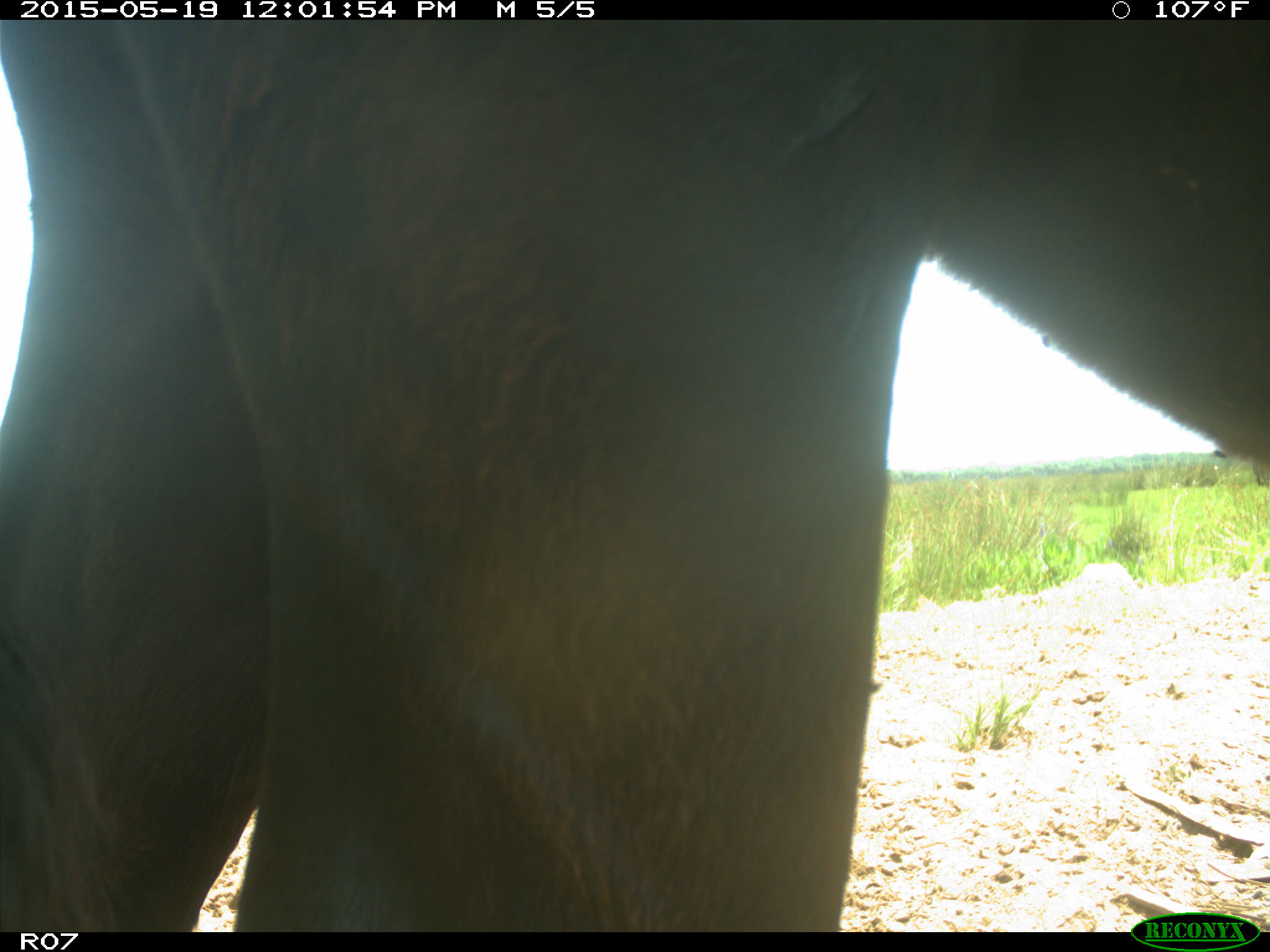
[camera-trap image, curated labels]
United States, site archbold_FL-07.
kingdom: Animalia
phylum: Chordata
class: Mammalia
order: Artiodactyla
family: Bovidae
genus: Bos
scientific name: Bos taurus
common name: domestic cow